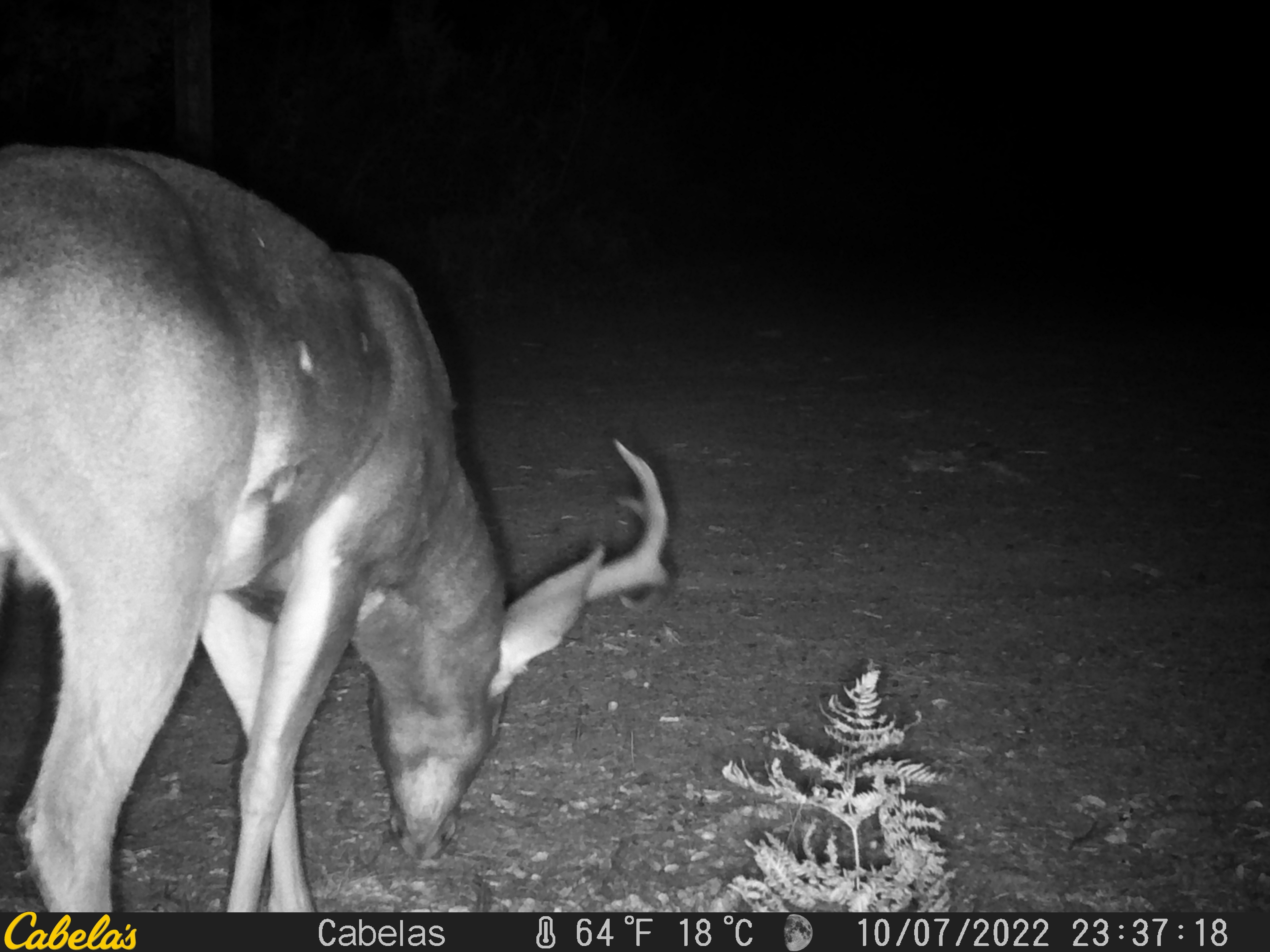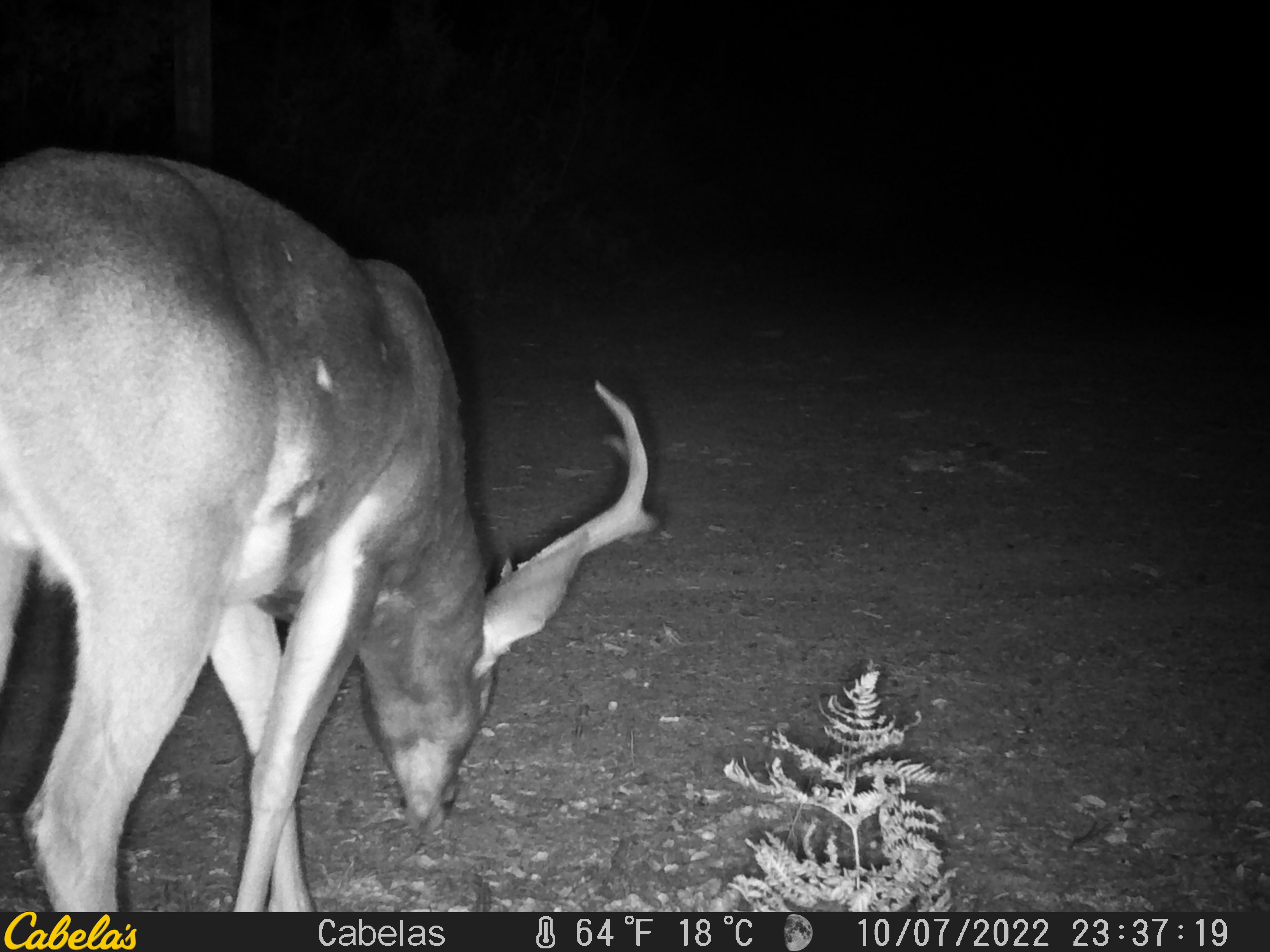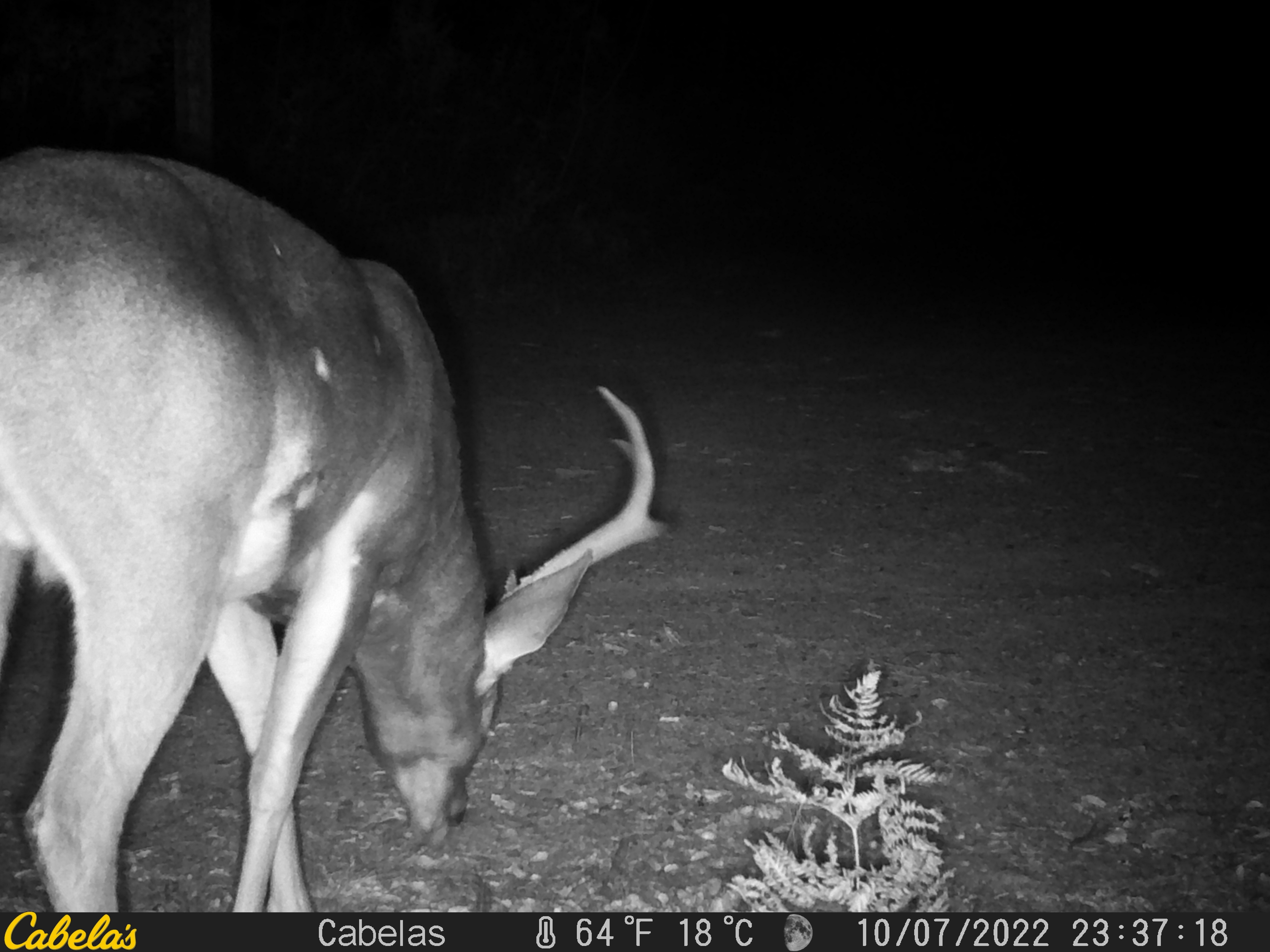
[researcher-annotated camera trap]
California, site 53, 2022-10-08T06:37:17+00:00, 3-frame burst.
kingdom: Animalia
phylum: Chordata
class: Mammalia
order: Artiodactyla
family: Cervidae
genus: Odocoileus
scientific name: Odocoileus hemionus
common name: mule deer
Mule deer (Odocoileus hemionus).